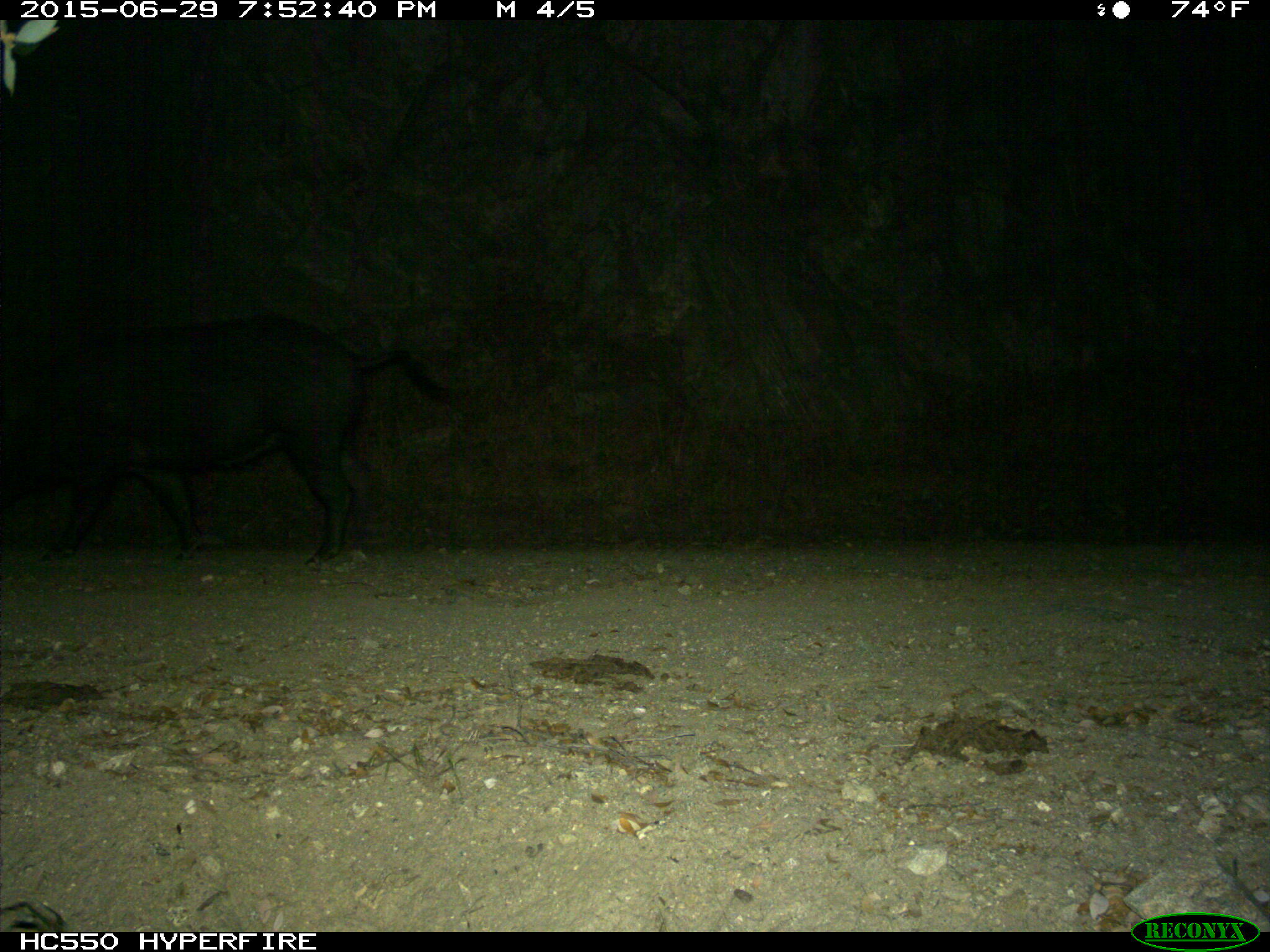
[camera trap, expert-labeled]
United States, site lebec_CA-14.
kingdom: Animalia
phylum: Chordata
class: Mammalia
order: Artiodactyla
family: Suidae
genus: Sus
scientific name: Sus scrofa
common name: wild boar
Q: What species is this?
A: Sus scrofa (wild boar).